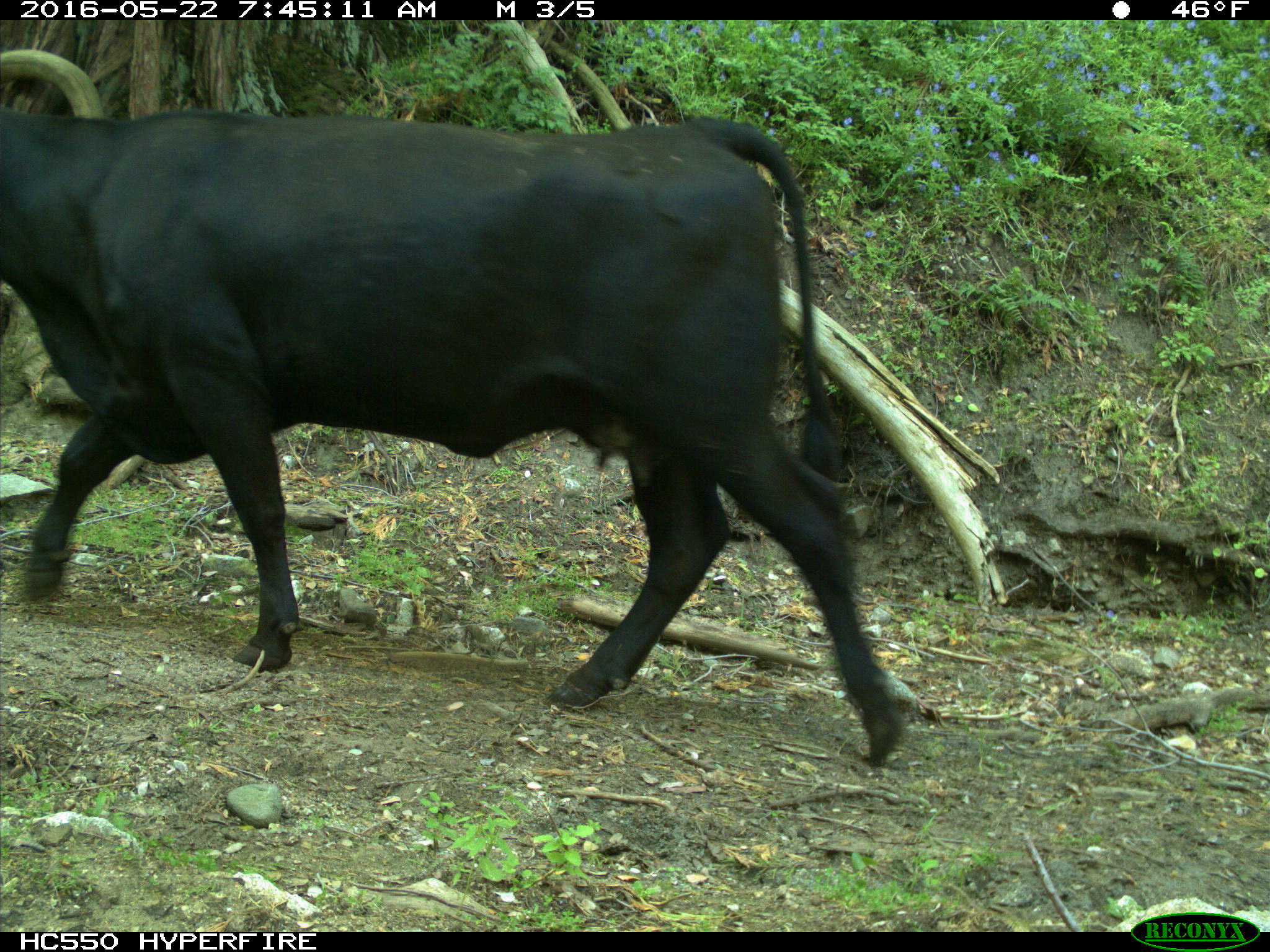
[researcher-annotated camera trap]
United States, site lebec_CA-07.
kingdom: Animalia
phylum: Chordata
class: Mammalia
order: Artiodactyla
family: Bovidae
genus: Bos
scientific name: Bos taurus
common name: domestic cow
Bos taurus (domestic cow).